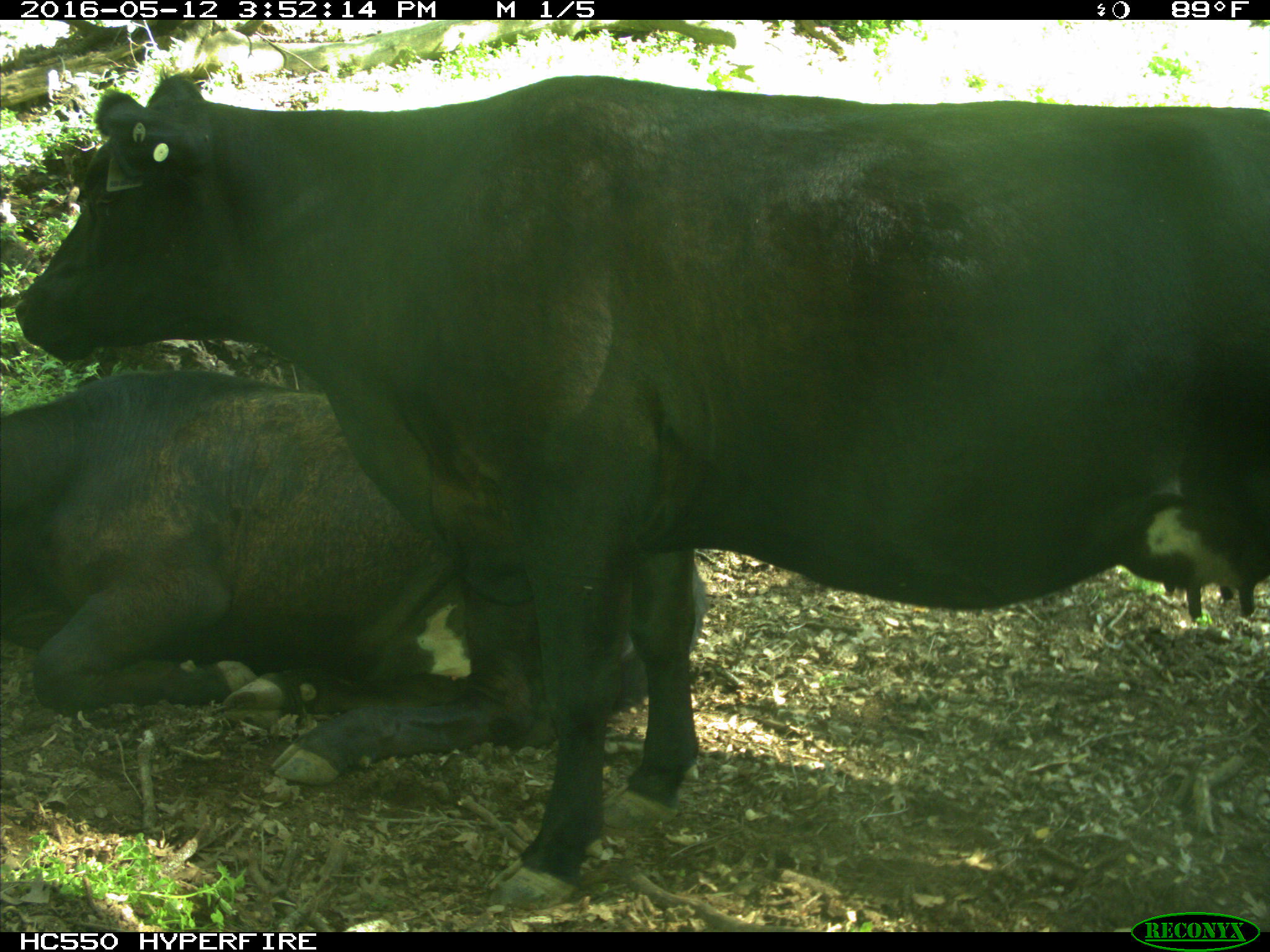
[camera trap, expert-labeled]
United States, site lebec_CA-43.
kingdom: Animalia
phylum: Chordata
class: Mammalia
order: Artiodactyla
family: Bovidae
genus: Bos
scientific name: Bos taurus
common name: domestic cow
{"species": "Bos taurus (domestic cow)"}